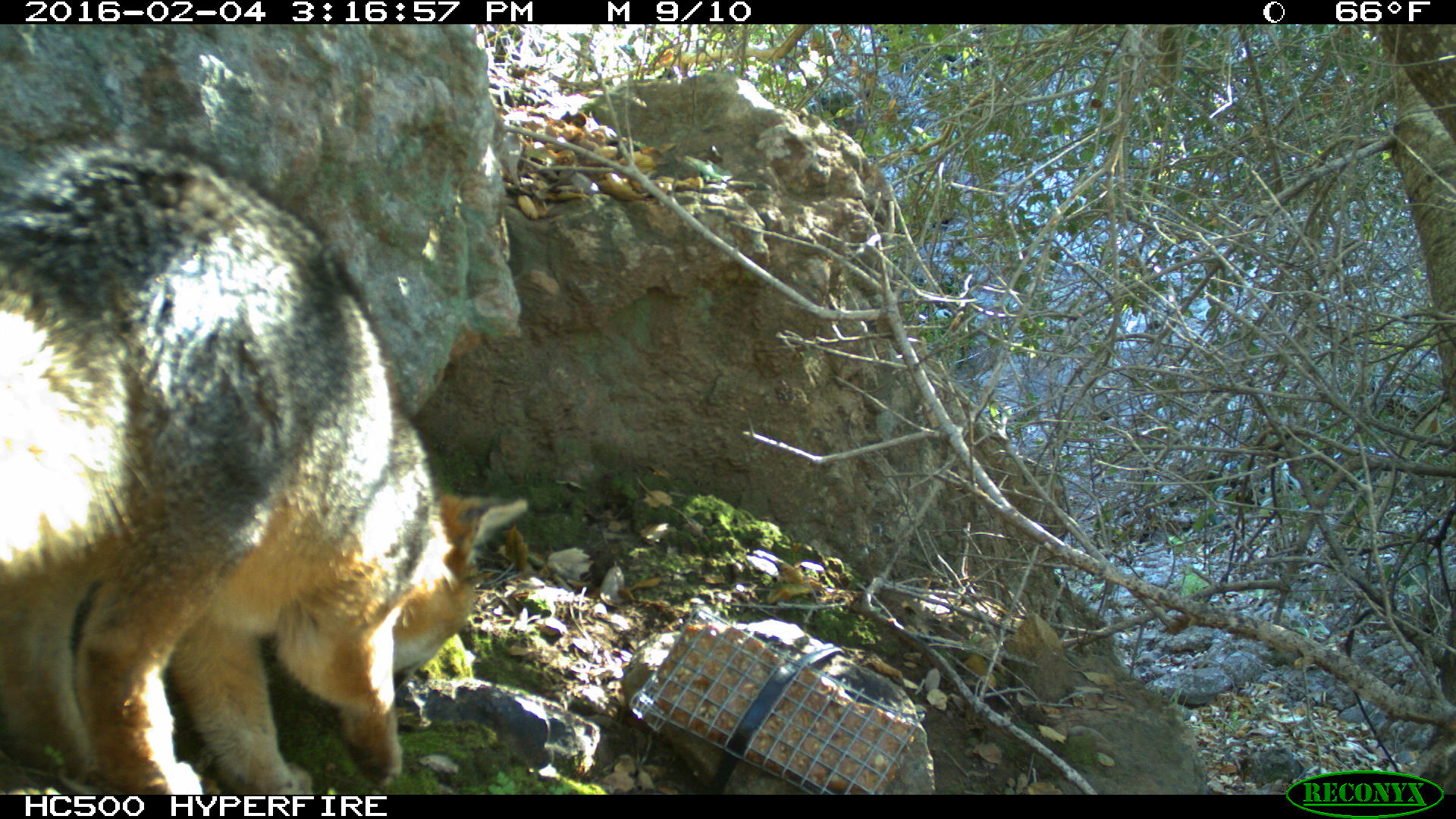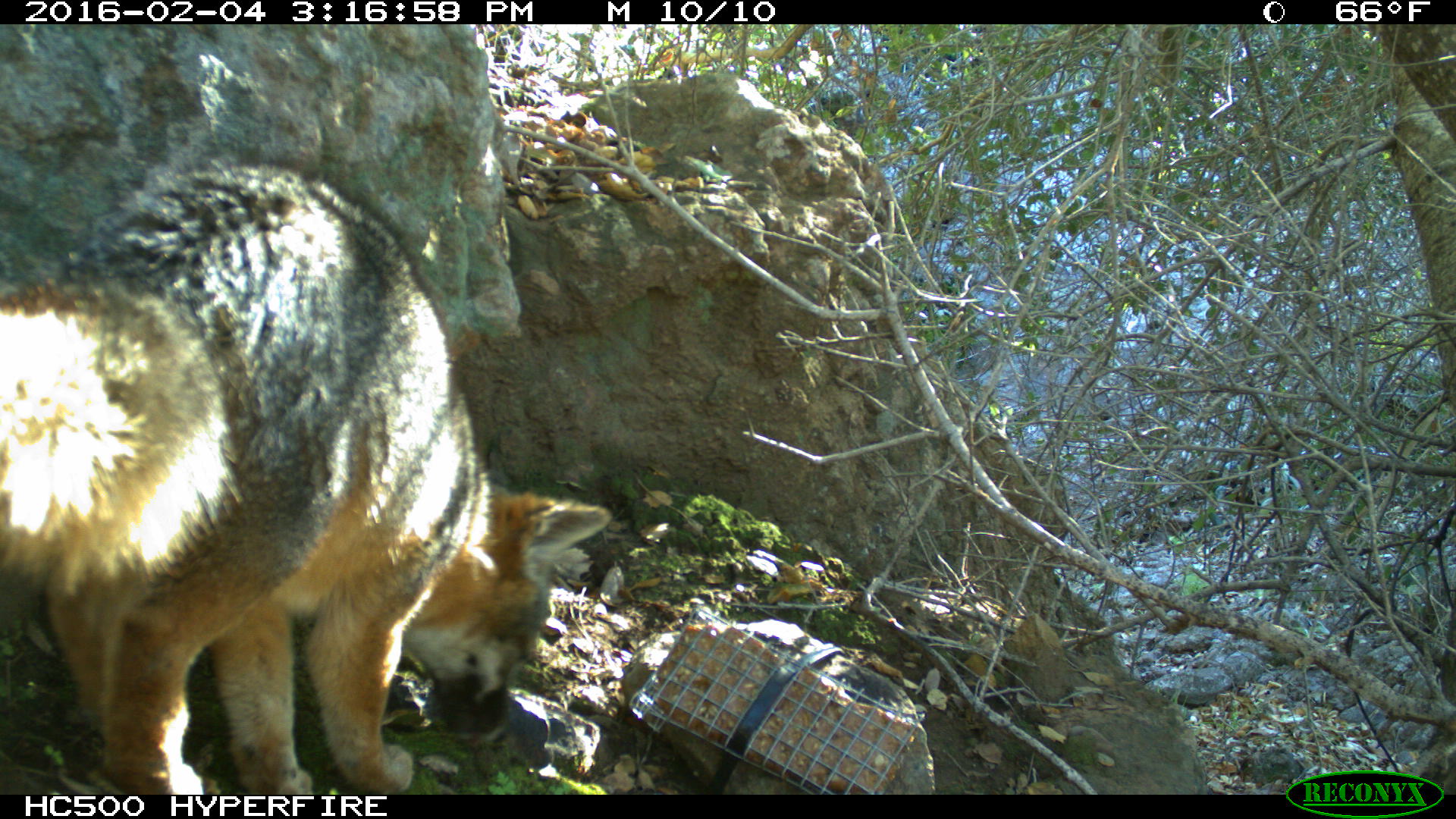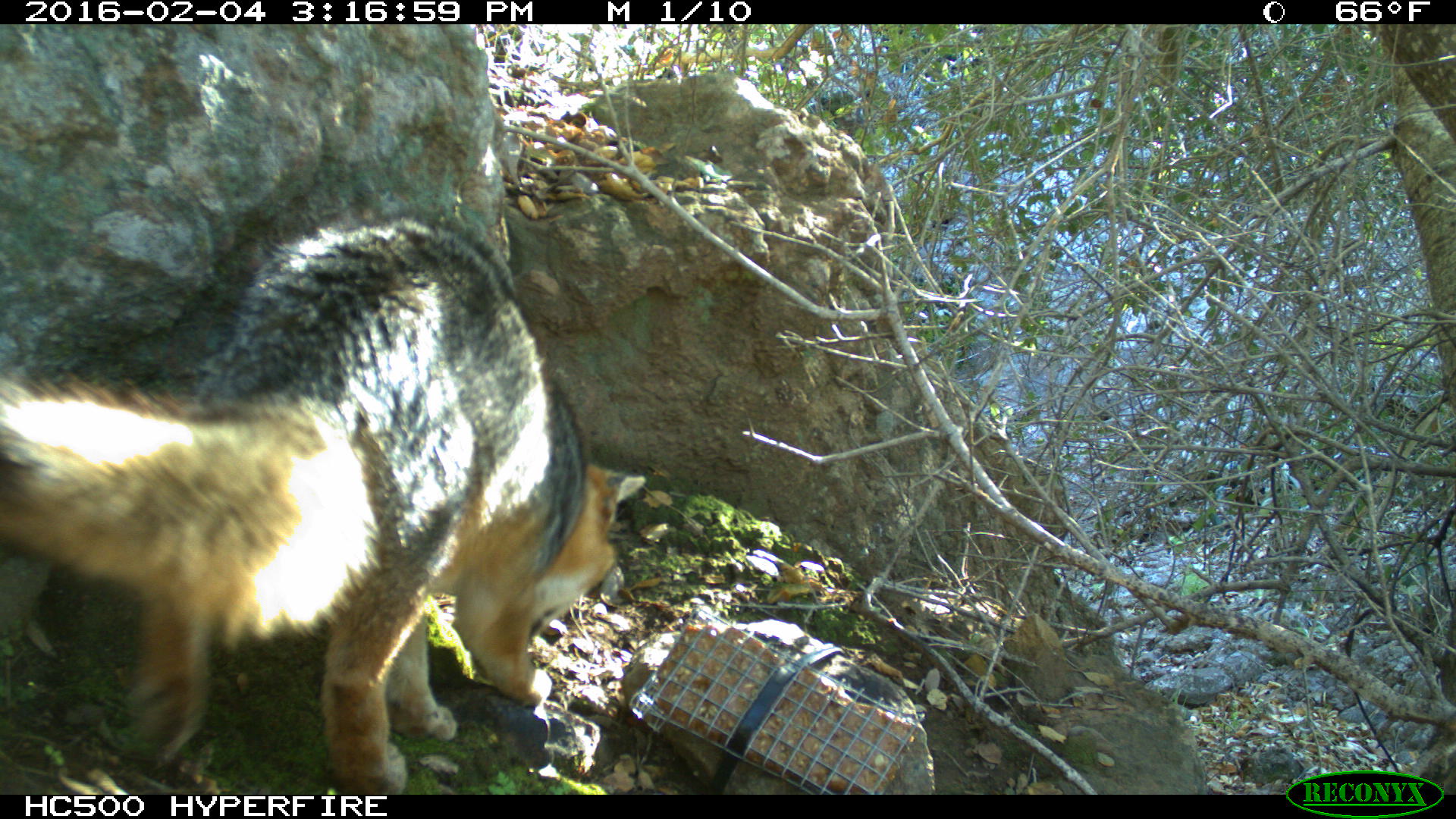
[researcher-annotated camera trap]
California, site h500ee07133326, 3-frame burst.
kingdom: Animalia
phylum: Chordata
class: Mammalia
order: Carnivora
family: Canidae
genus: Urocyon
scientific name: Urocyon littoralis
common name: island fox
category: fox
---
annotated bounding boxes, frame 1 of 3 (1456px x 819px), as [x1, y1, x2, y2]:
fox: [0, 137, 525, 795]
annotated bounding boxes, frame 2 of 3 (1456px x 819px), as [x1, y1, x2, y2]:
fox: [0, 162, 611, 793]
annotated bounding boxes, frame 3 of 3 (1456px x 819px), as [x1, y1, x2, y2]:
fox: [0, 208, 648, 795]